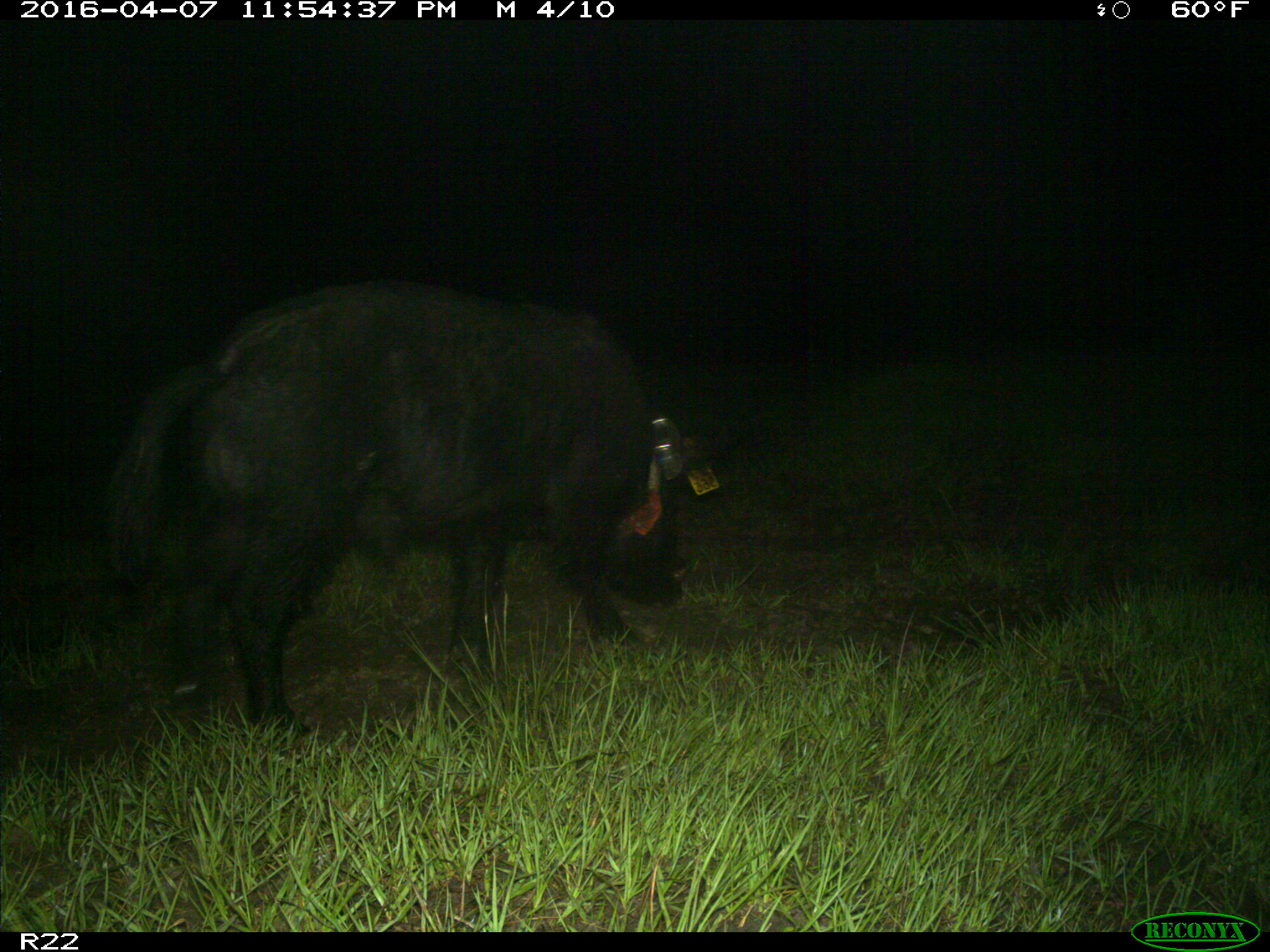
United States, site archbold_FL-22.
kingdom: Animalia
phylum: Chordata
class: Mammalia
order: Artiodactyla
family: Suidae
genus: Sus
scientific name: Sus scrofa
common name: wild boar